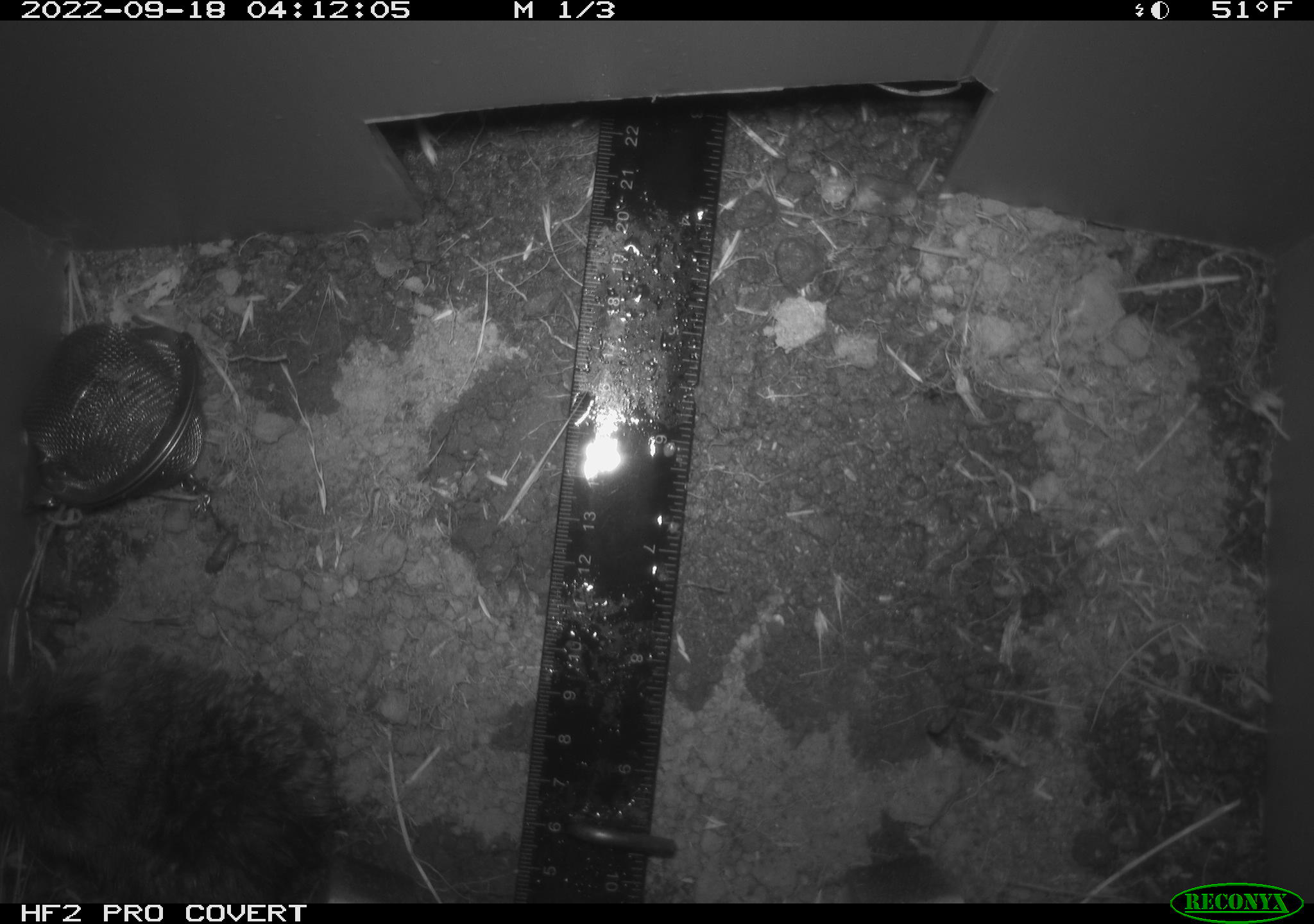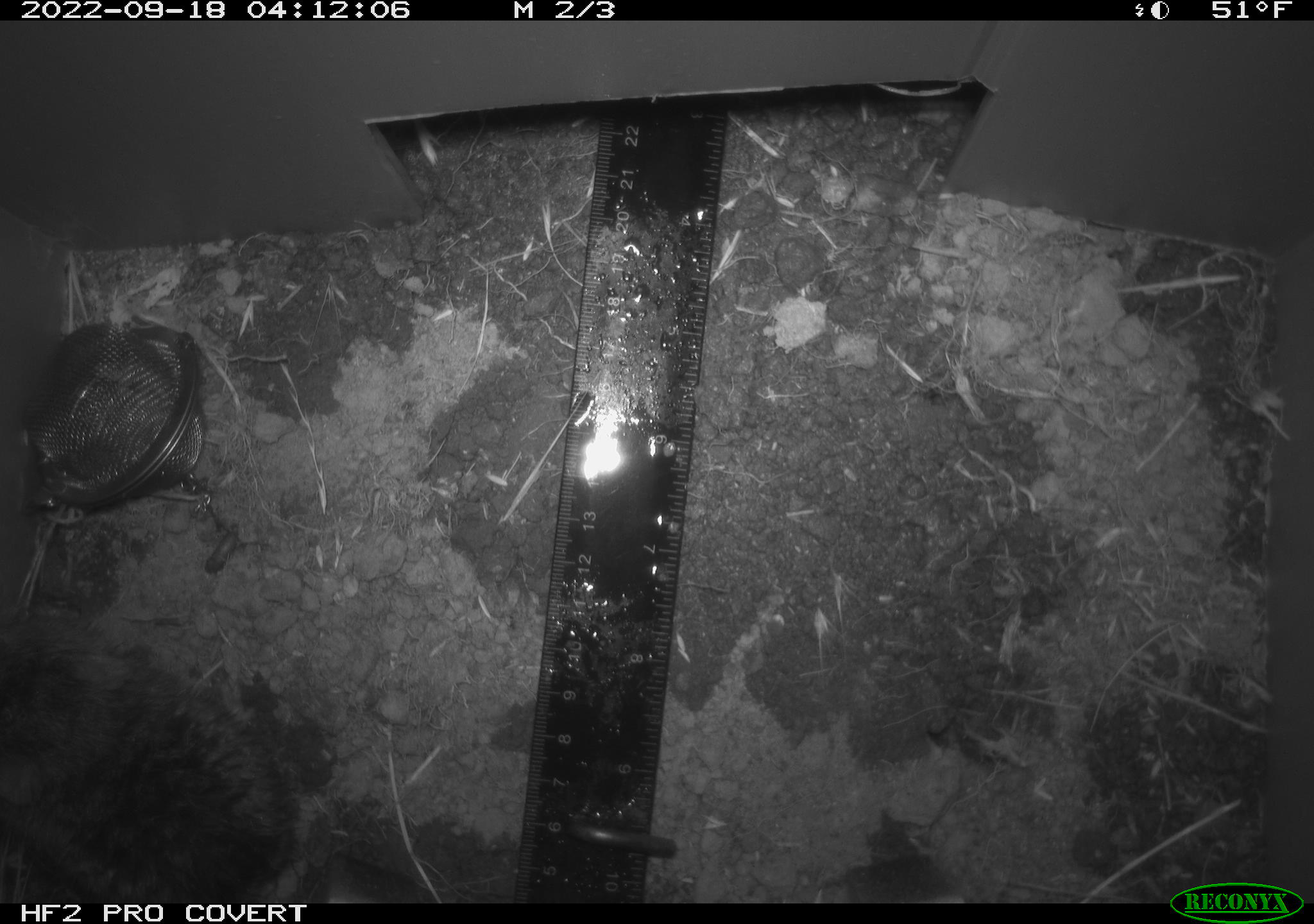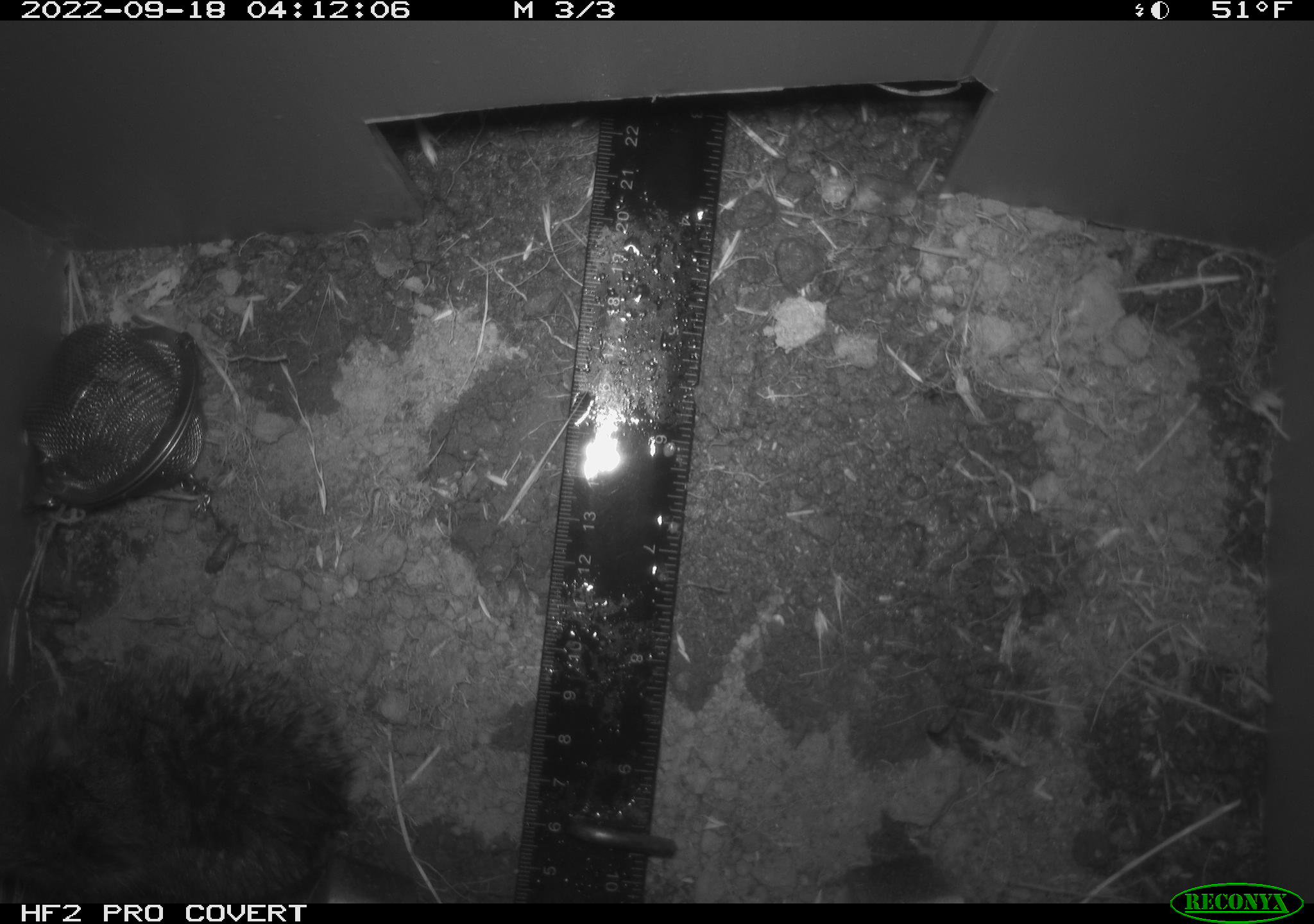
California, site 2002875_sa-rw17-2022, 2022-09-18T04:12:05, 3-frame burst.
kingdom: Animalia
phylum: Chordata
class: Mammalia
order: Rodentia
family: Cricetidae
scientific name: Arvicolinae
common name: voles, lemmings, and muskrats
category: arvicolinae subfamily